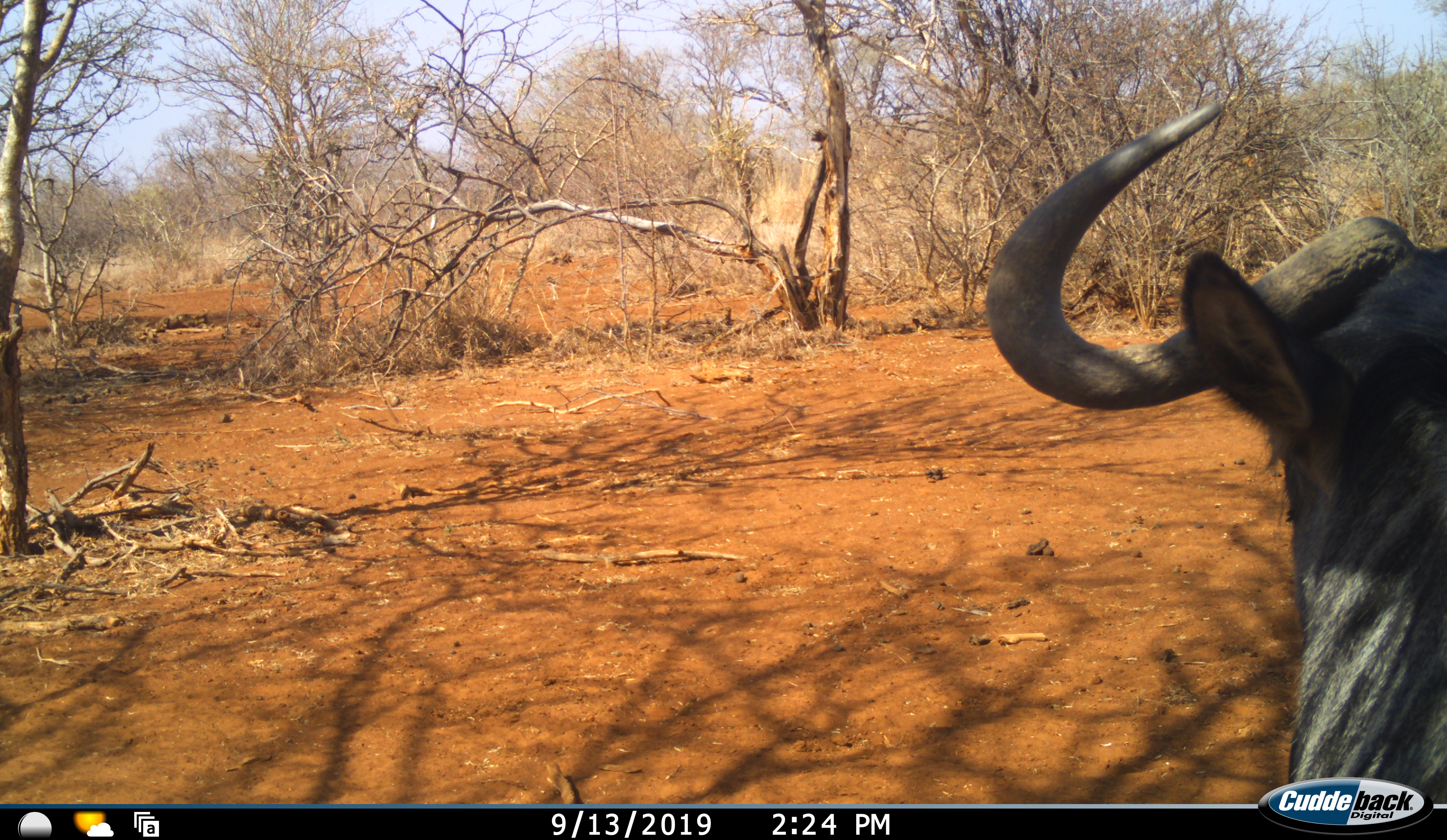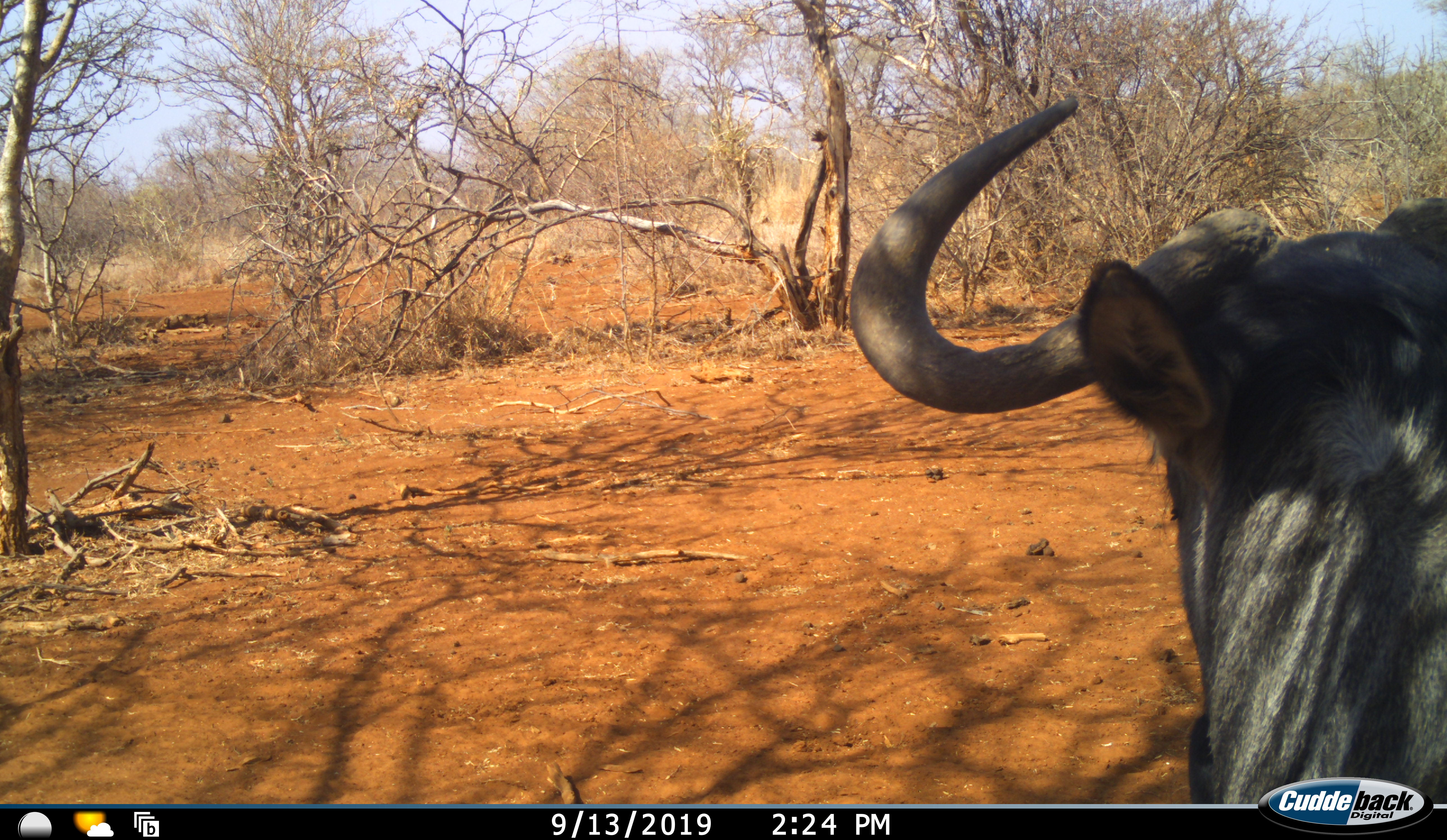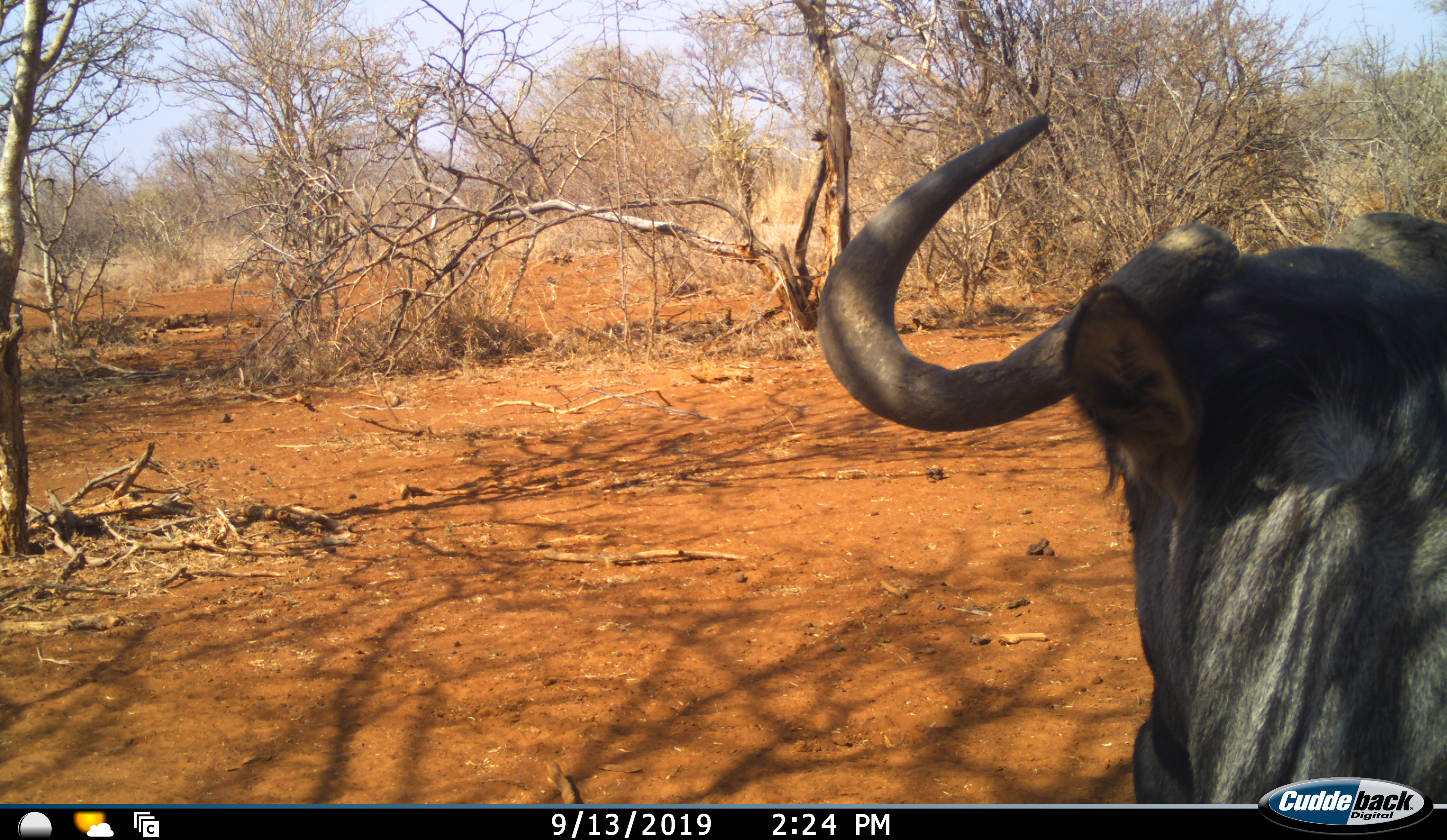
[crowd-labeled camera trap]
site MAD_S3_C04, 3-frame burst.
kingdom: Animalia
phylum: Chordata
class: Mammalia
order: Artiodactyla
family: Bovidae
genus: Connochaetes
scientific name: Connochaetes taurinus taurinus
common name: blue wildebeest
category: wildebeestblue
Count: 1.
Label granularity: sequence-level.